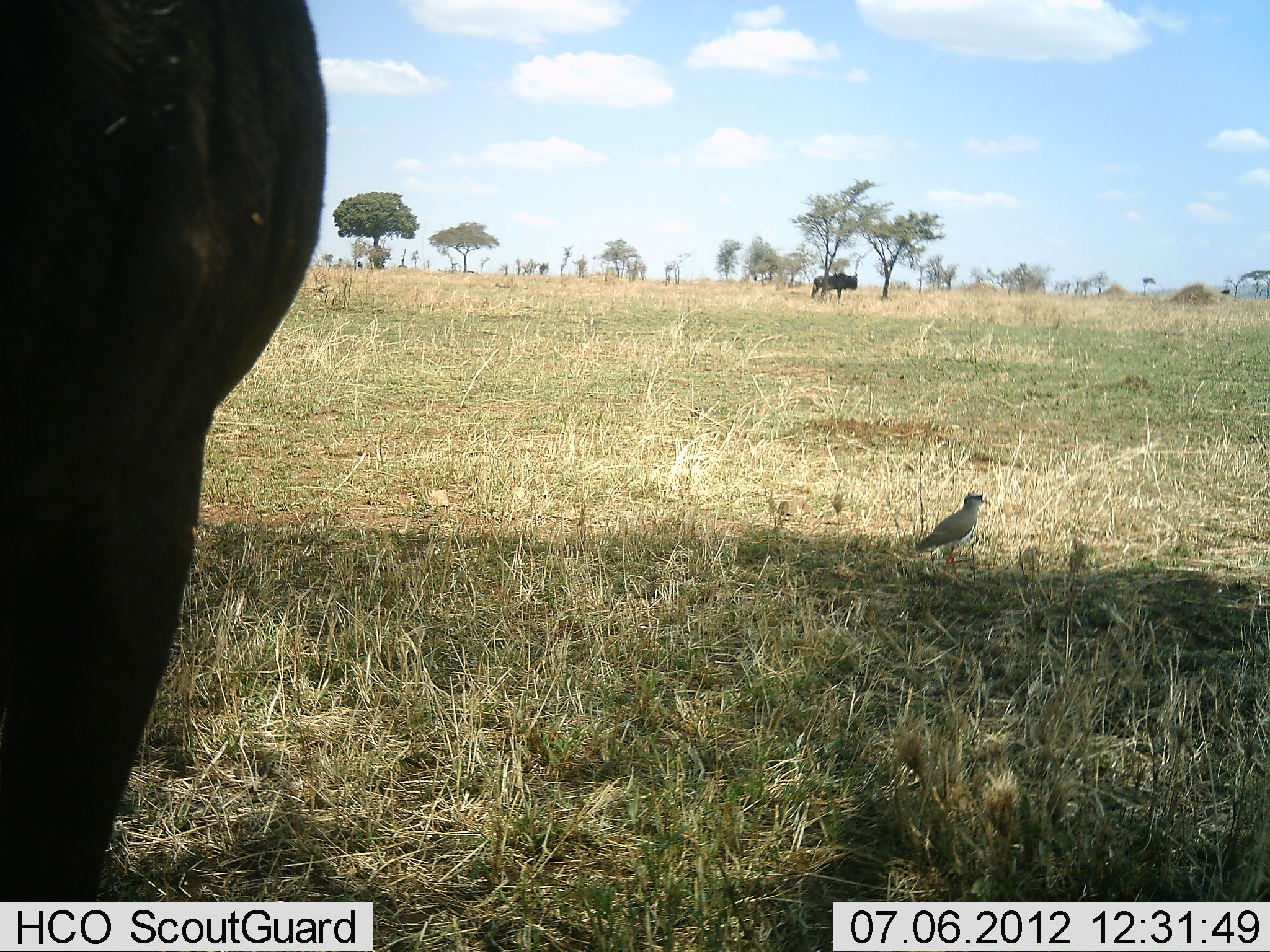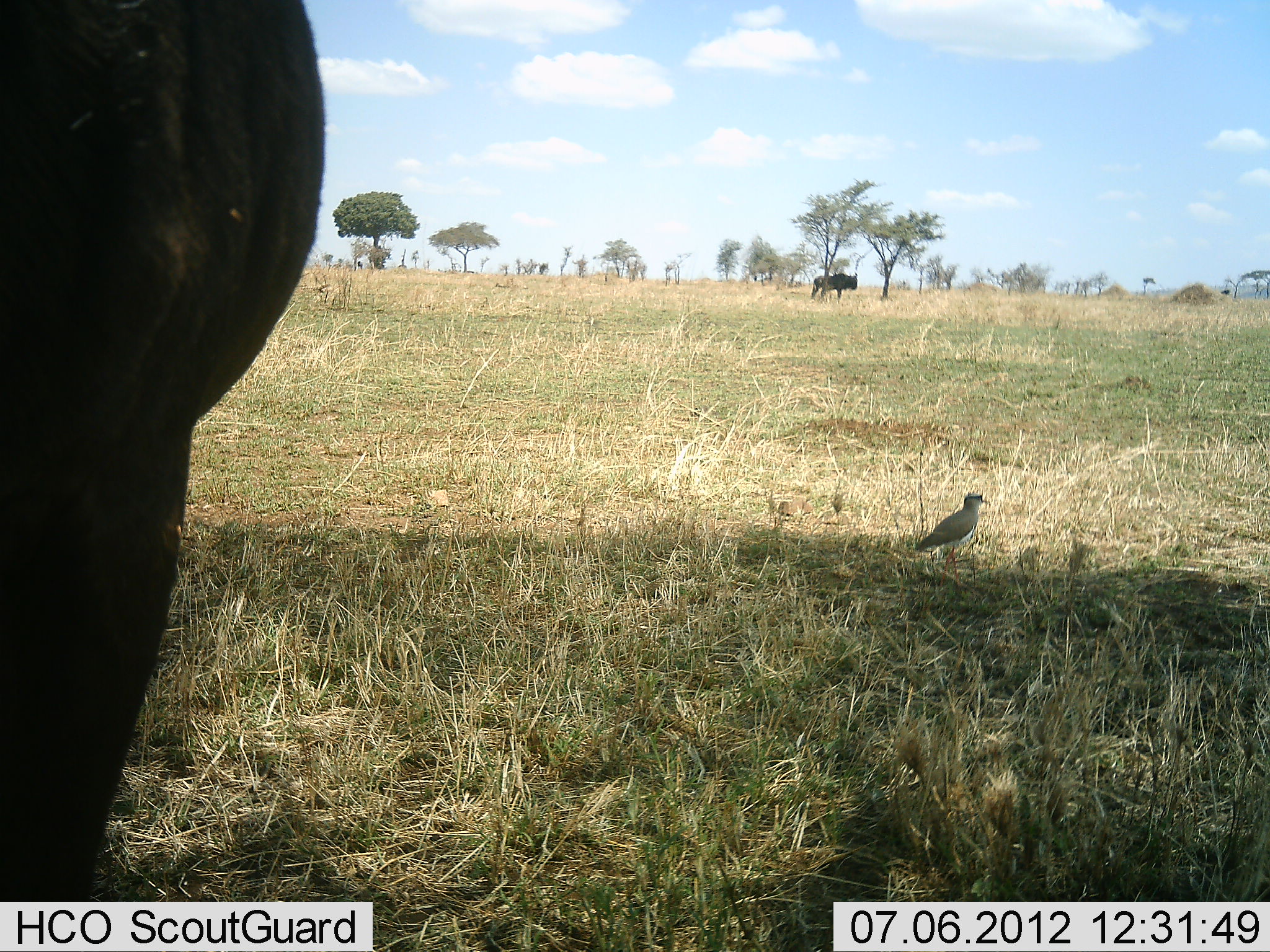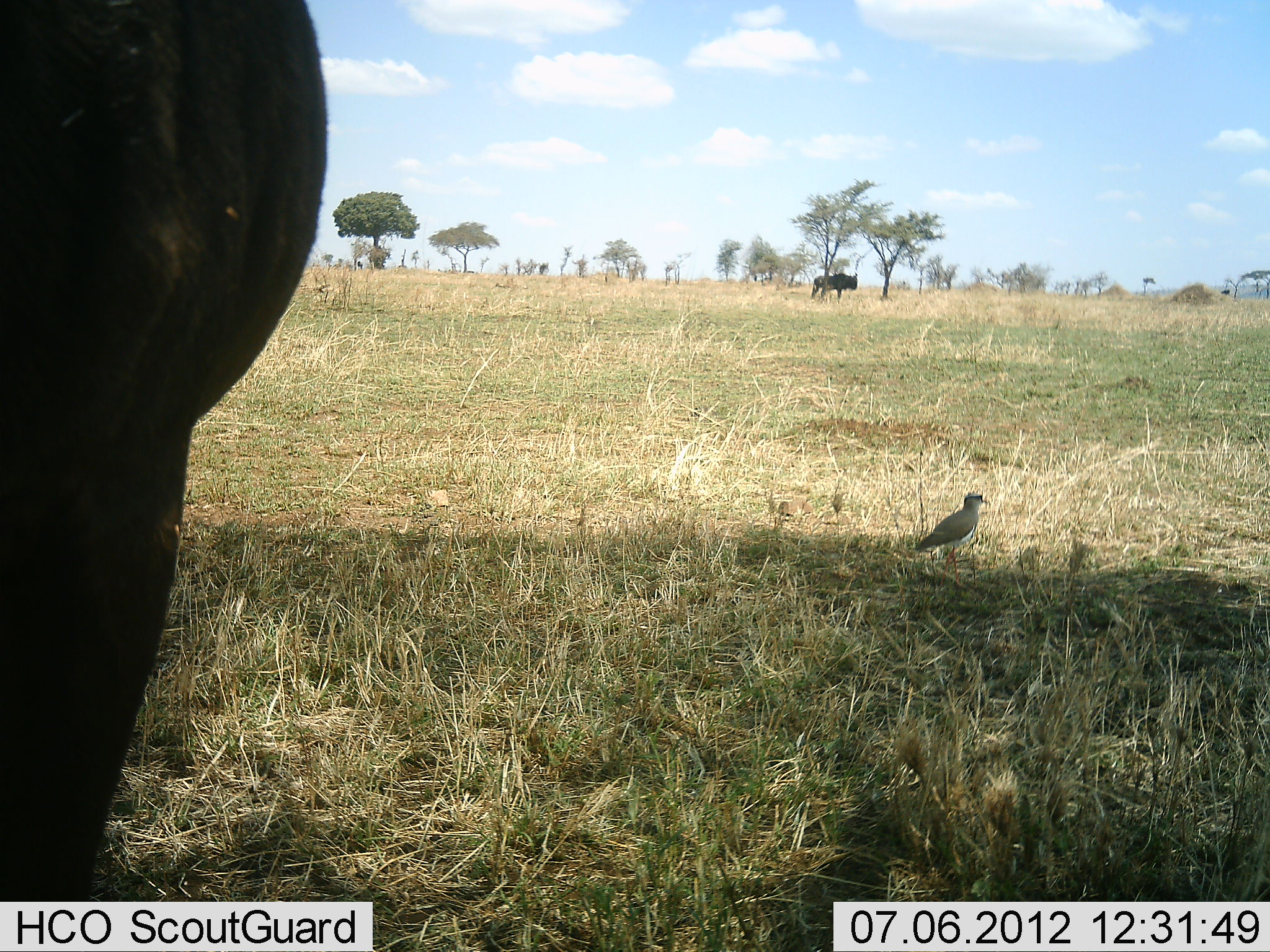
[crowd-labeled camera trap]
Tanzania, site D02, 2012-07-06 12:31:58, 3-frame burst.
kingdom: Animalia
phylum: Chordata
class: Aves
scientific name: Aves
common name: bird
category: otherbird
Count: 1.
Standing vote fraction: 100%.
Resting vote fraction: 0%.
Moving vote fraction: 0%.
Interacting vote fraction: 0%.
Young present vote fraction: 0%.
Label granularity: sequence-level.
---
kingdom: Animalia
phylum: Chordata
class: Mammalia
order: Artiodactyla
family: Bovidae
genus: Connochaetes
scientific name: Connochaetes taurinus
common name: blue wildebeest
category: wildebeest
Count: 2.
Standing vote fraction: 100%.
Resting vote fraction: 0%.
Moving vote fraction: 0%.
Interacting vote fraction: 0%.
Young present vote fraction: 0%.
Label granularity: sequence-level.